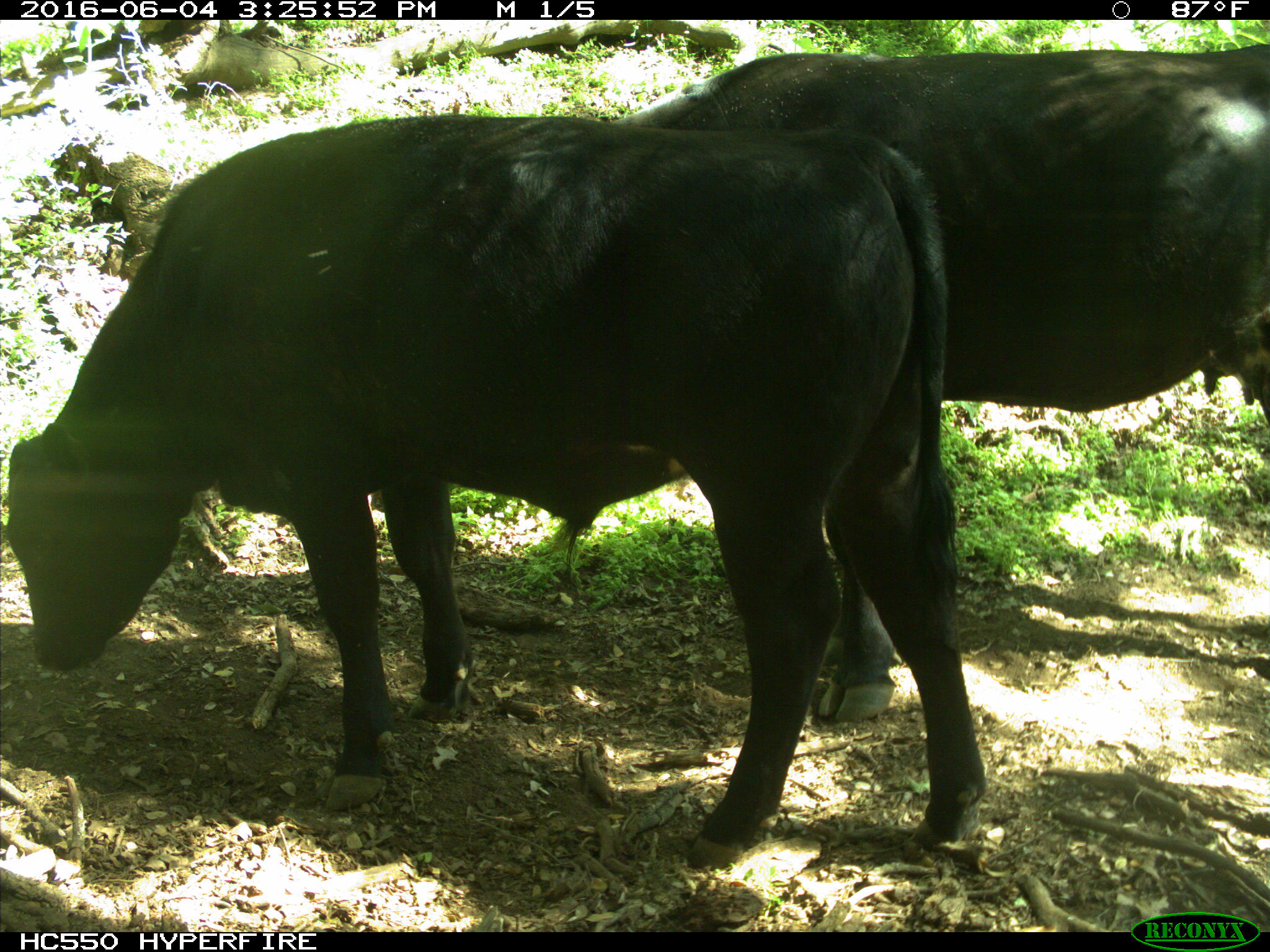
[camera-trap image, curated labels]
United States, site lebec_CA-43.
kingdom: Animalia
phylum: Chordata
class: Mammalia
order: Artiodactyla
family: Bovidae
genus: Bos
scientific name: Bos taurus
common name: domestic cow